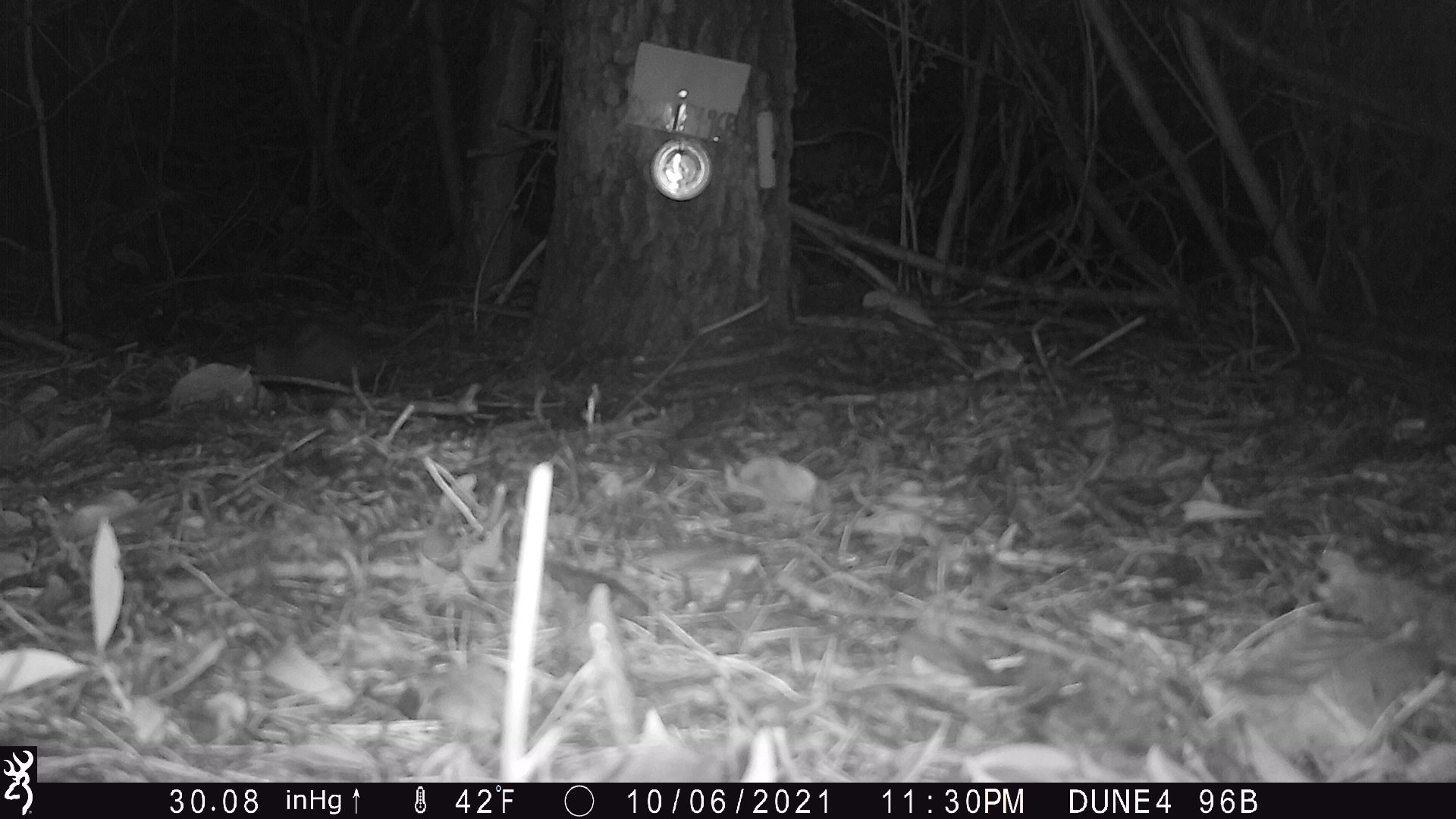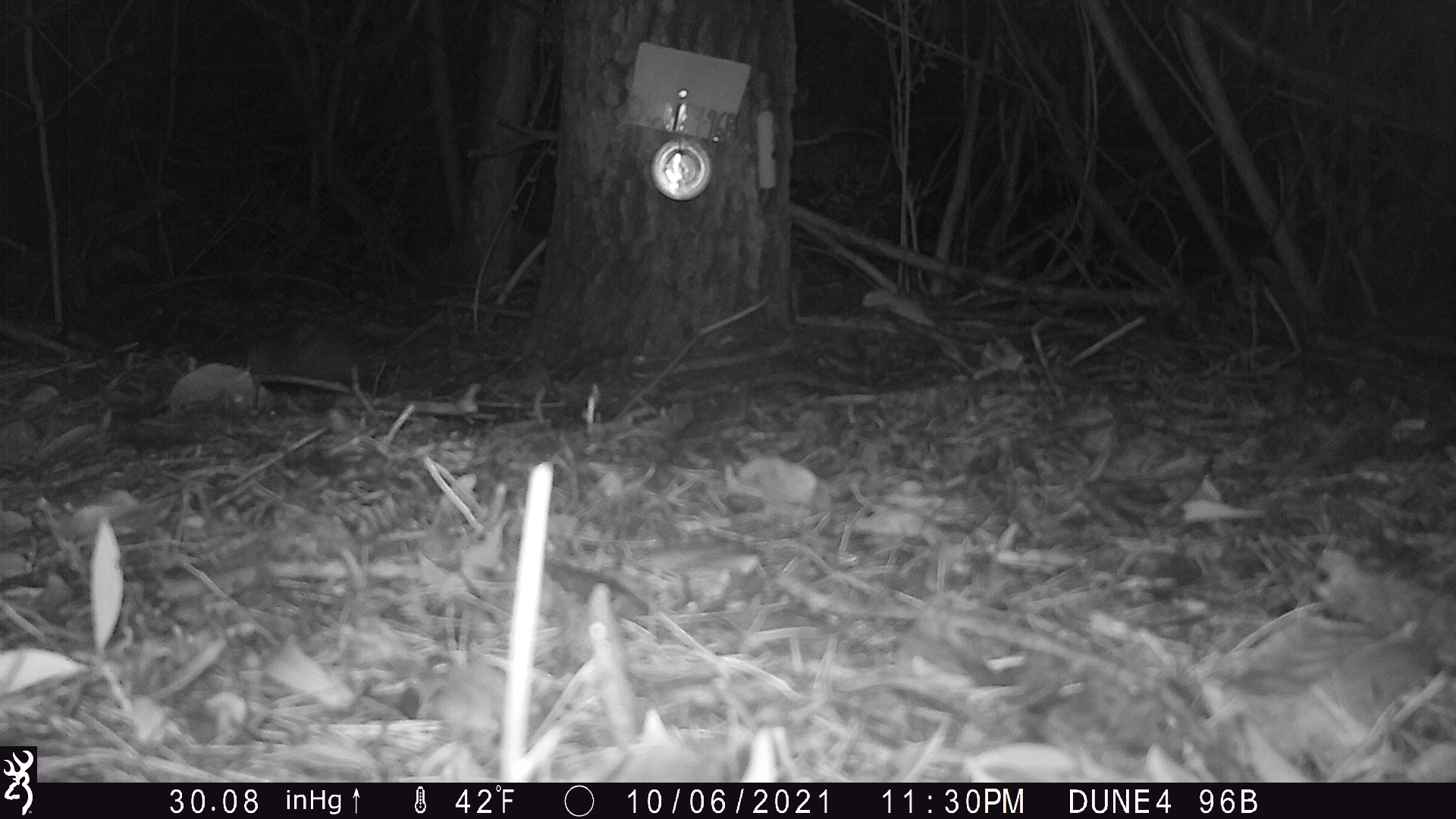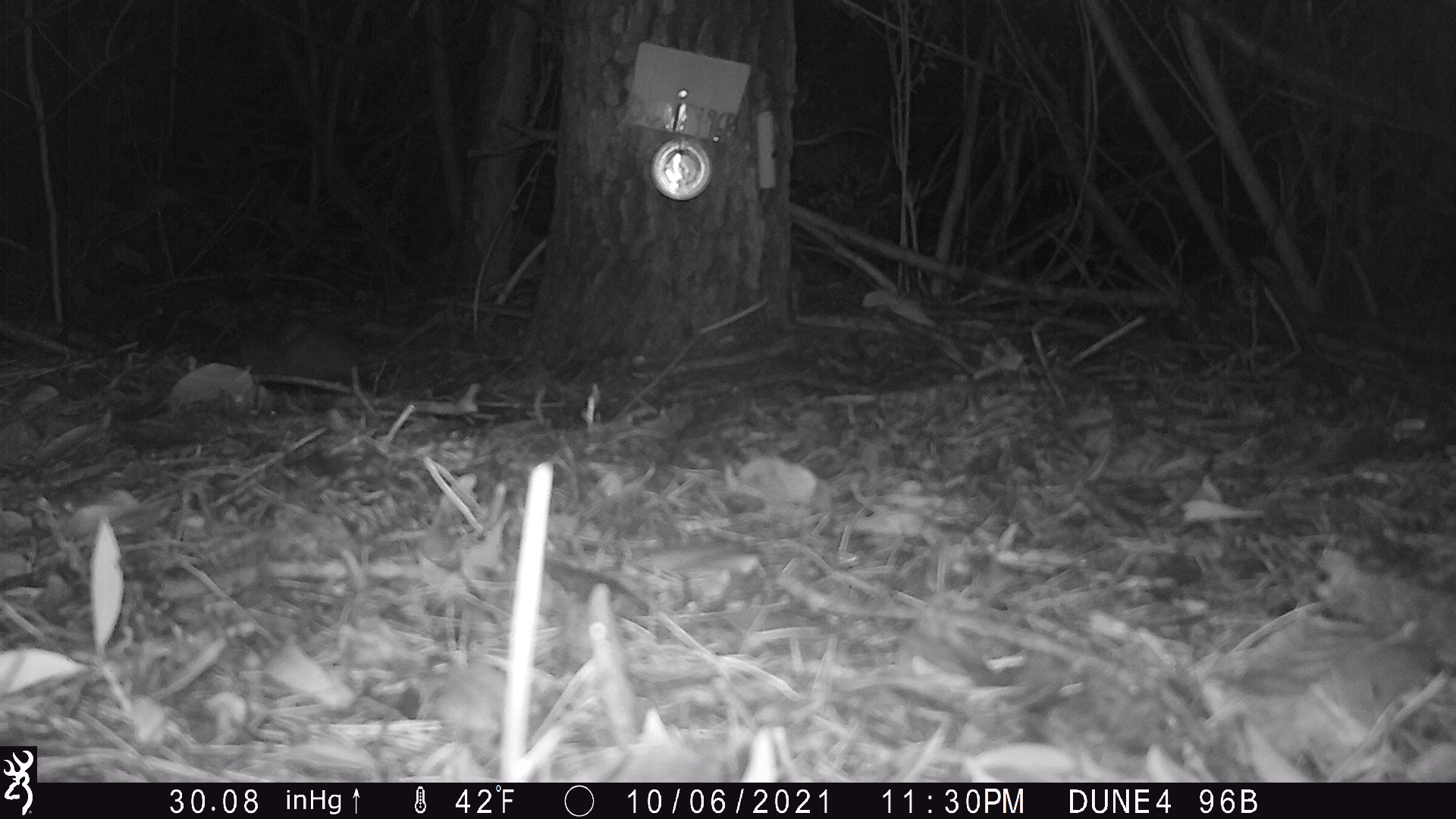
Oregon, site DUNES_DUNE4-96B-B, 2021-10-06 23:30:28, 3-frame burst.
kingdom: Animalia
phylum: Chordata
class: Mammalia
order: Didelphimorphia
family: Didelphidae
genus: Didelphis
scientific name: Didelphis virginiana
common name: virginia opossum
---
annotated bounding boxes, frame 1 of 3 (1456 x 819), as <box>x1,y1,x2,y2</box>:
virginia opossum: <box>245,309,451,385</box>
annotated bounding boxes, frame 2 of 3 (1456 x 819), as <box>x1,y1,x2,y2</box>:
virginia opossum: <box>234,312,437,396</box>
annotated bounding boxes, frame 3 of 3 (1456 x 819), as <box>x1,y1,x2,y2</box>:
virginia opossum: <box>234,305,446,396</box>